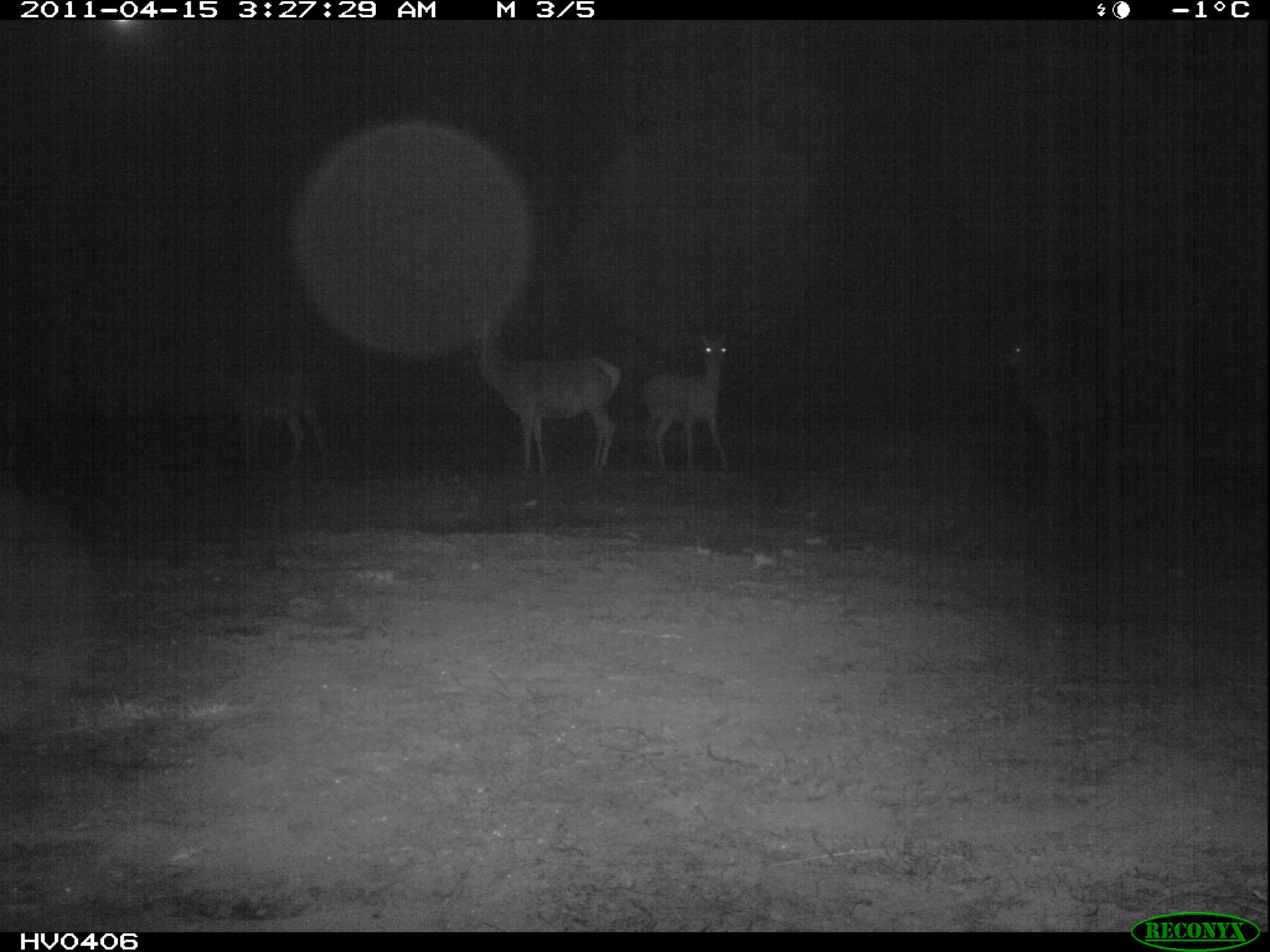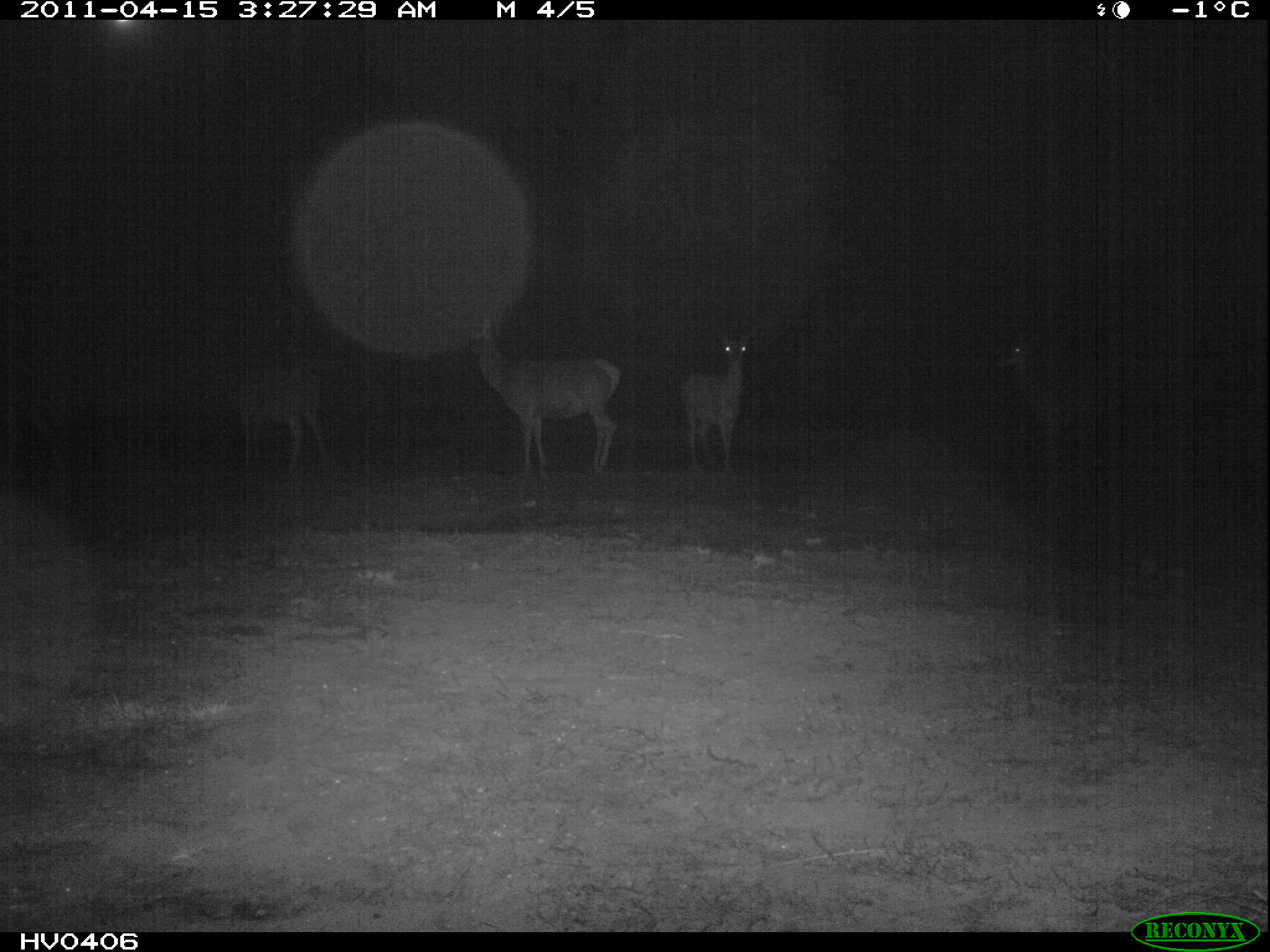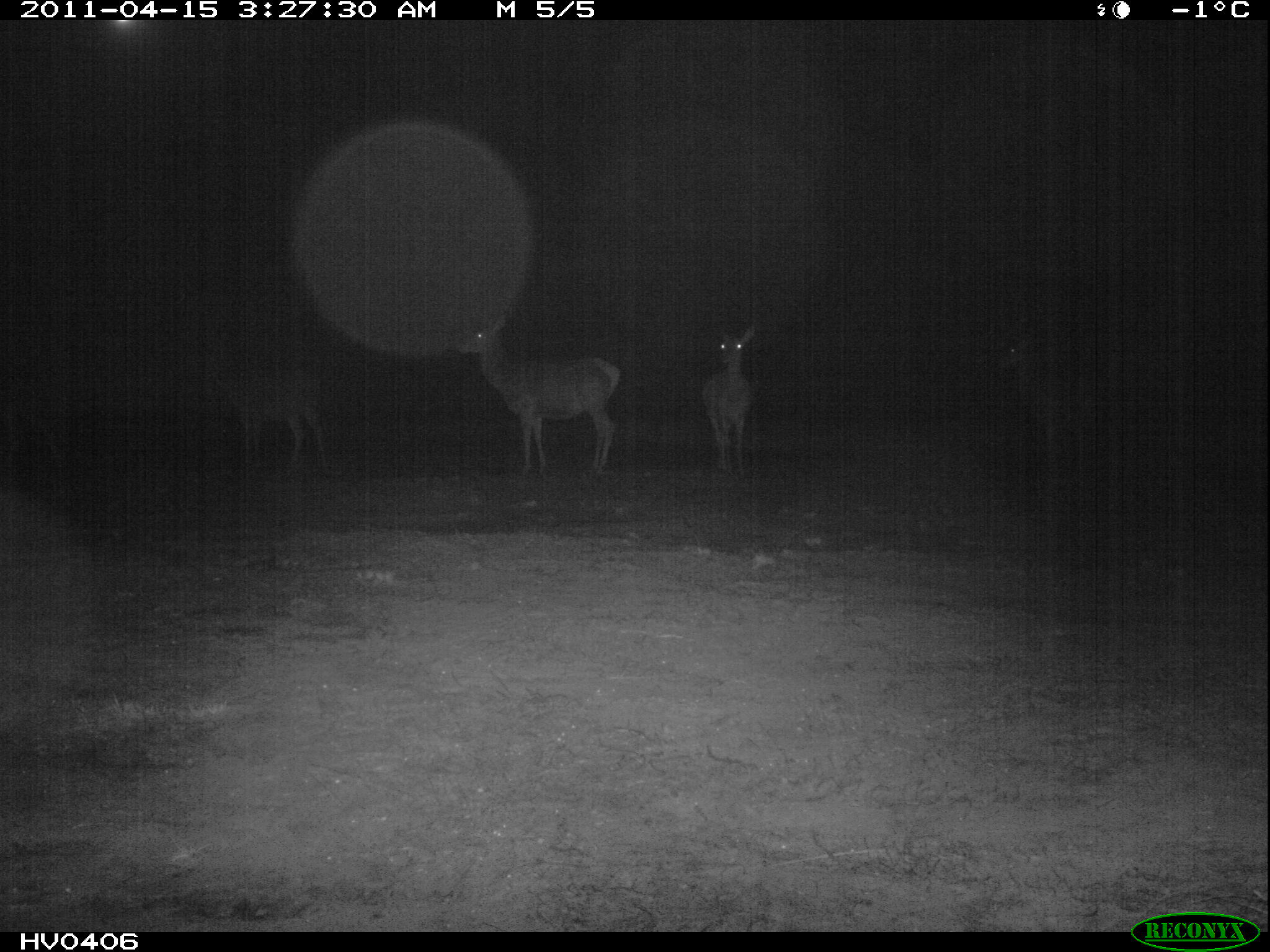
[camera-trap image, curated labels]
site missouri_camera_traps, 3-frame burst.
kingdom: Animalia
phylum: Chordata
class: Mammalia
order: Artiodactyla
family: Cervidae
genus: Cervus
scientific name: Cervus elaphus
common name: red deer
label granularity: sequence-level